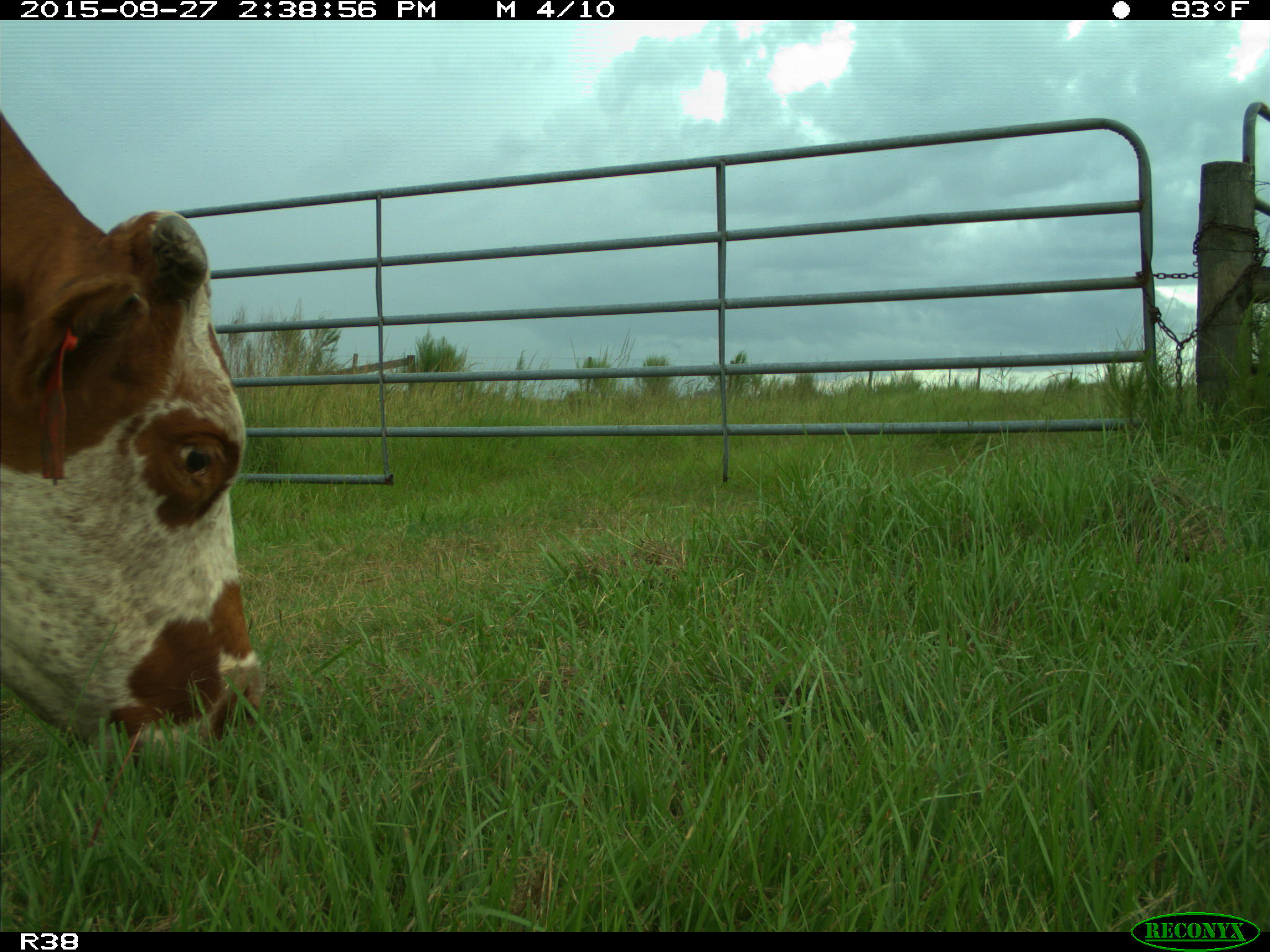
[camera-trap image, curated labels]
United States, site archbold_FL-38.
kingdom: Animalia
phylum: Chordata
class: Mammalia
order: Artiodactyla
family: Bovidae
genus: Bos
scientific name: Bos taurus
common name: domestic cow